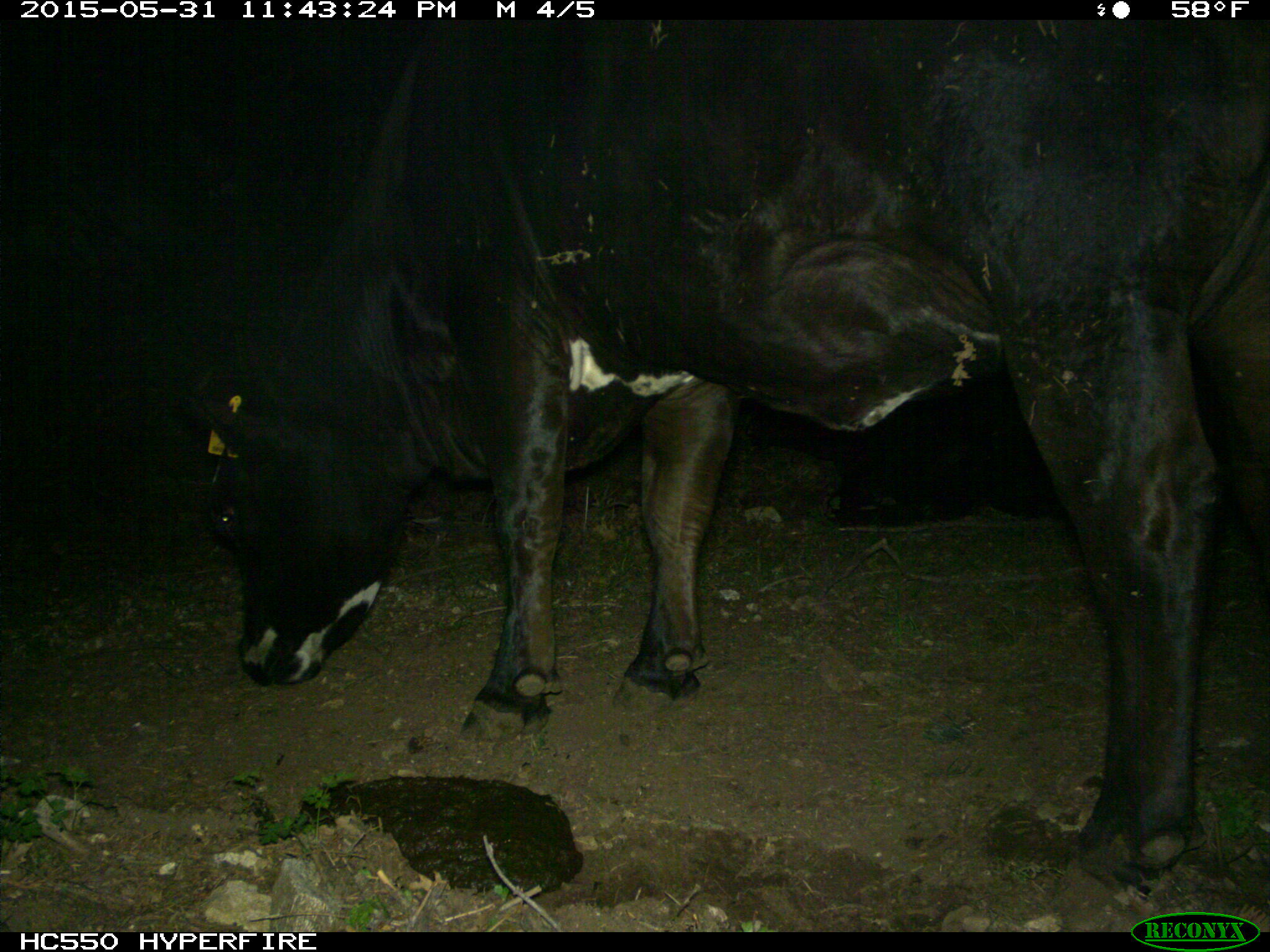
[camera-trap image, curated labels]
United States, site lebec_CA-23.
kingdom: Animalia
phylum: Chordata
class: Mammalia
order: Artiodactyla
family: Bovidae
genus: Bos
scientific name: Bos taurus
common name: domestic cow